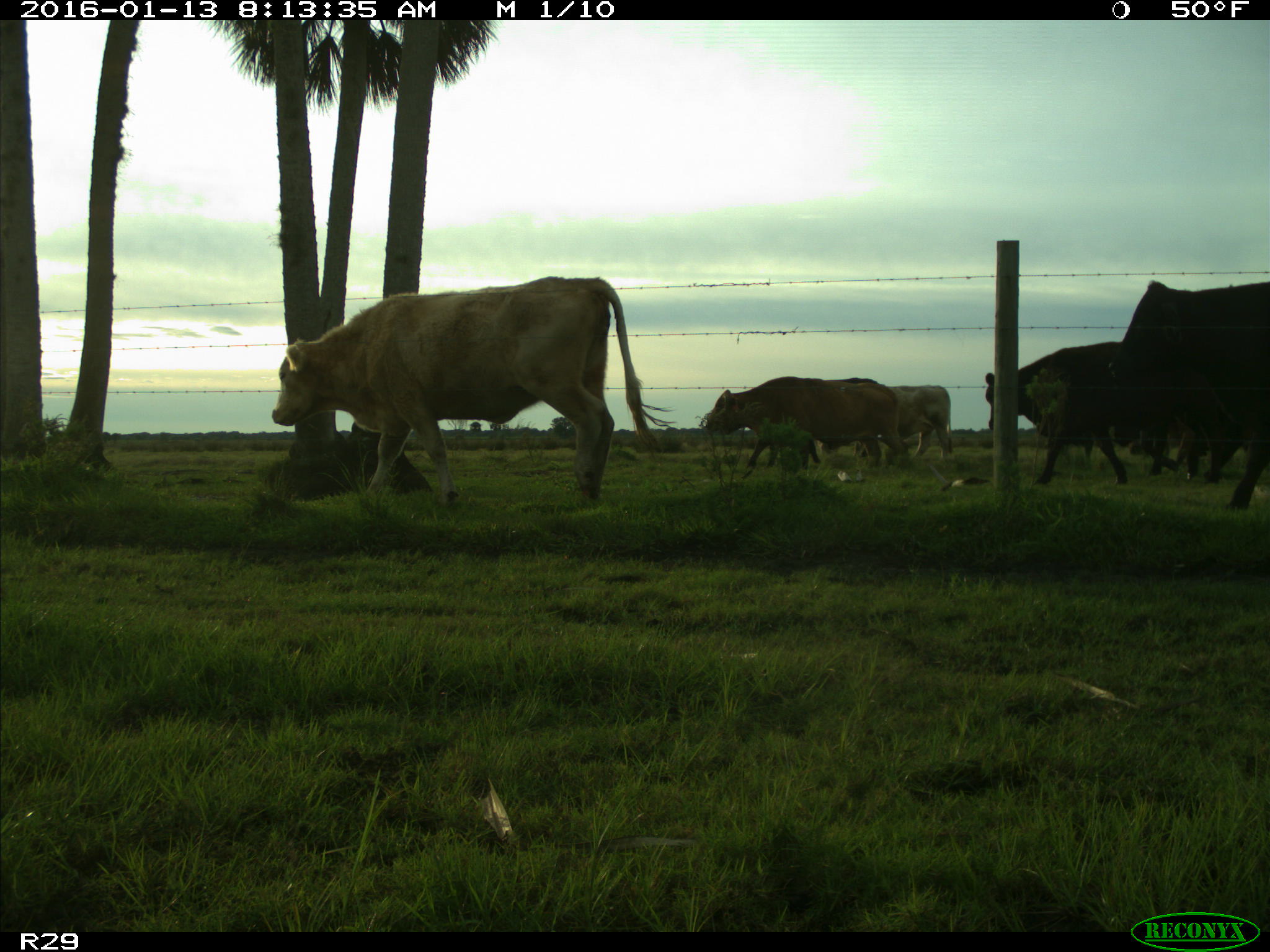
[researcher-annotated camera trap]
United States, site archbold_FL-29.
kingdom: Animalia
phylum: Chordata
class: Mammalia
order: Artiodactyla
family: Bovidae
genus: Bos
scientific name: Bos taurus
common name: domestic cow